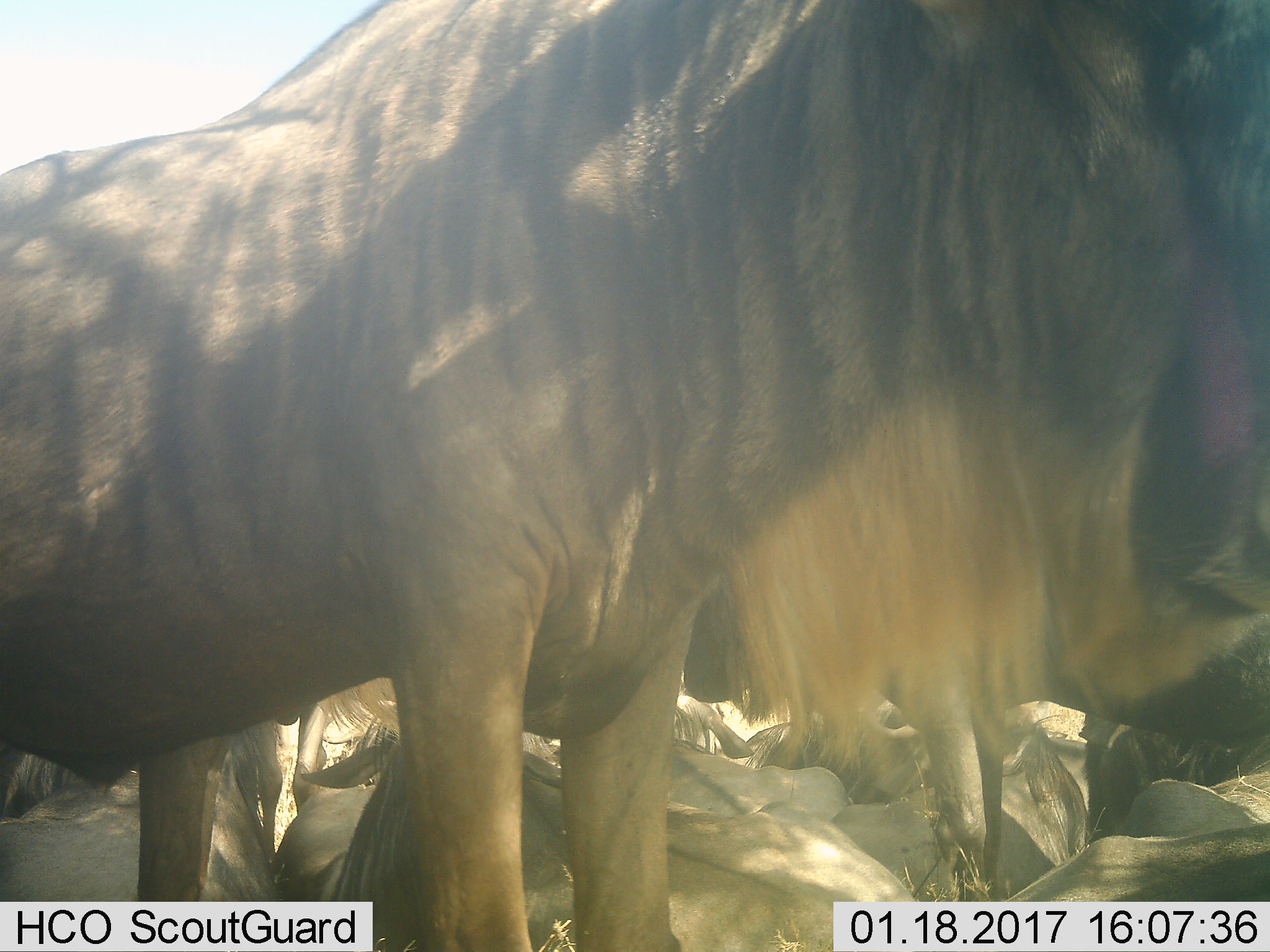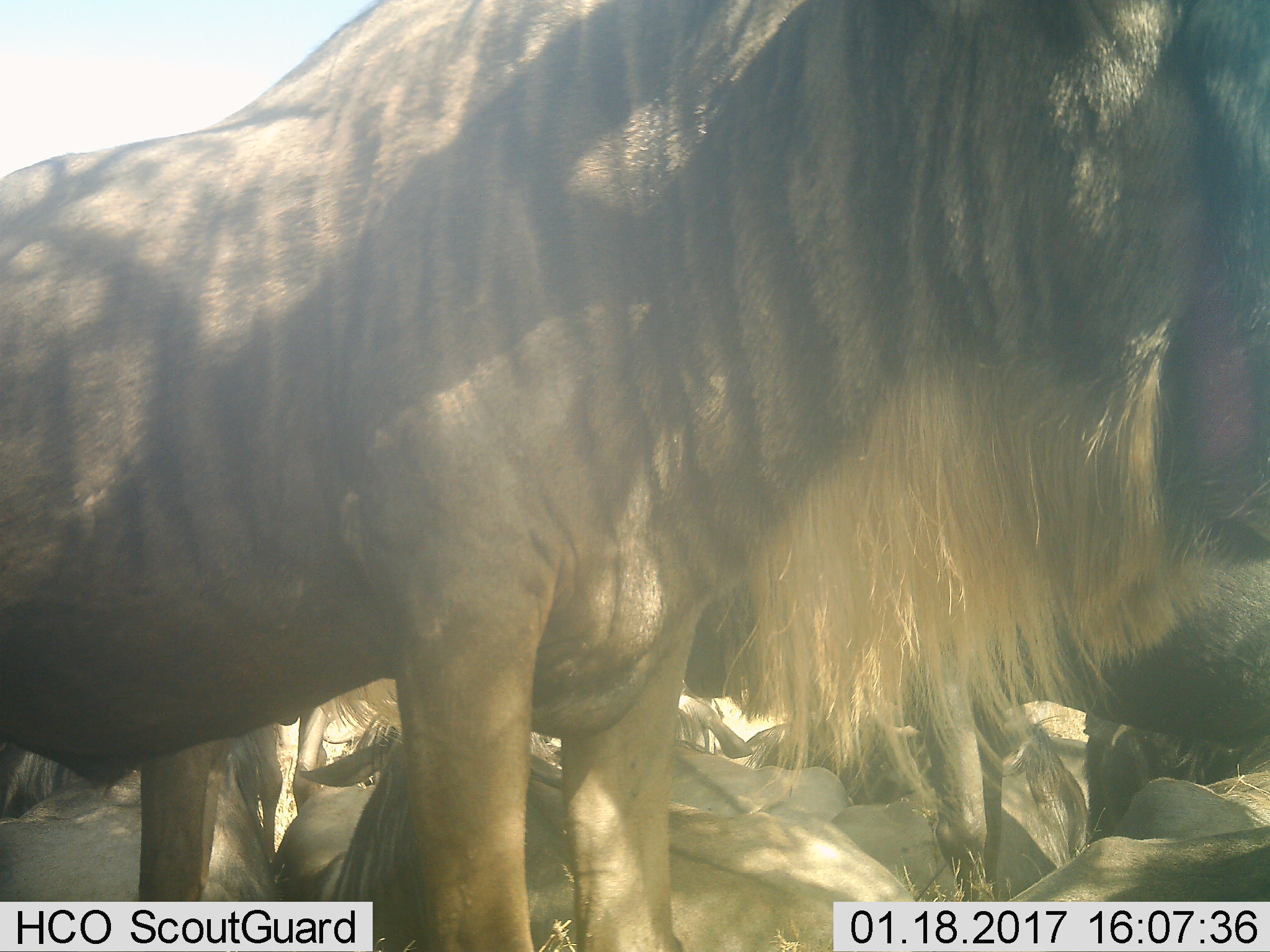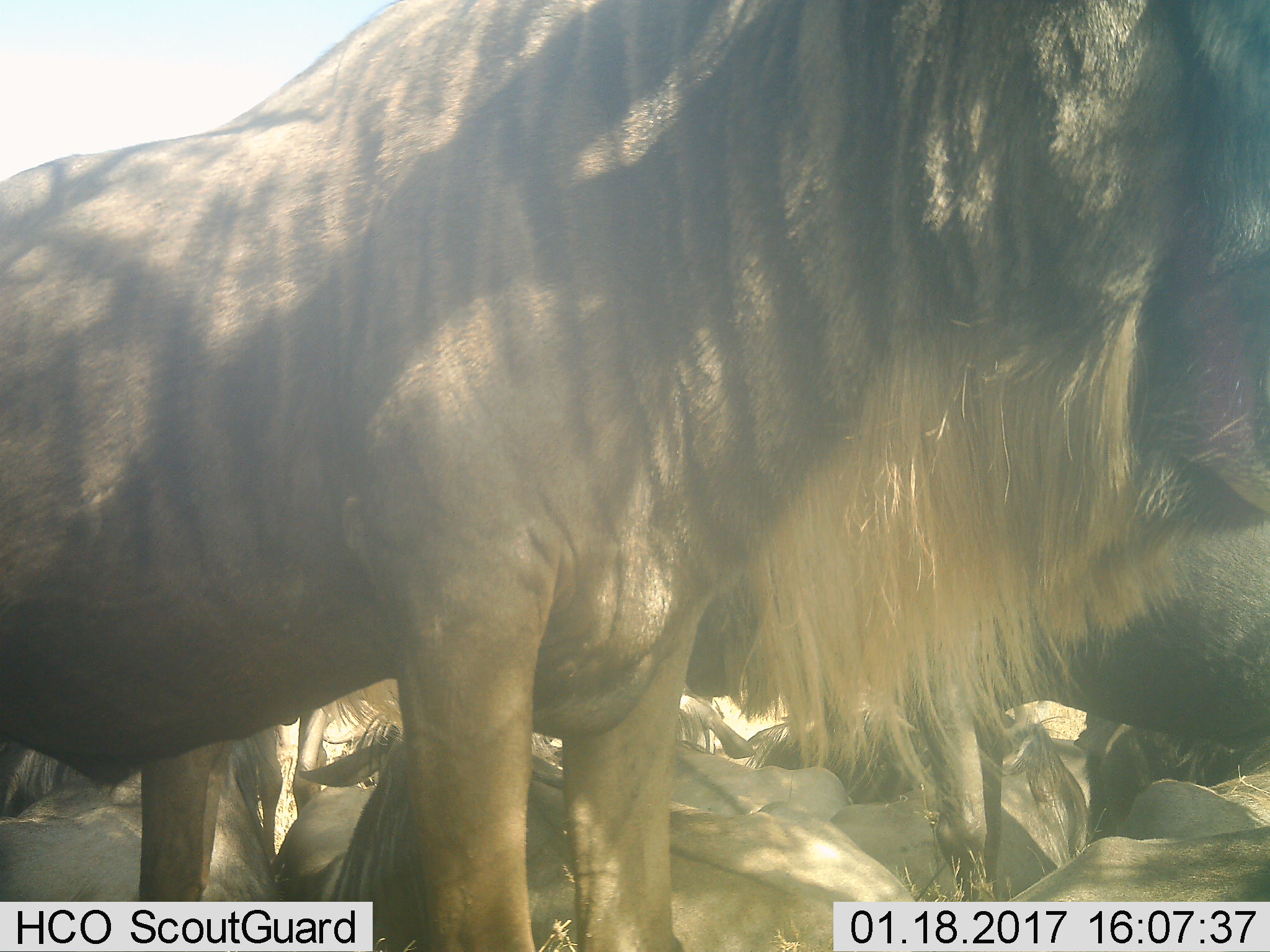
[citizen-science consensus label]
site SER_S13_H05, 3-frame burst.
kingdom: Animalia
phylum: Chordata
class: Mammalia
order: Artiodactyla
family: Bovidae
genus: Connochaetes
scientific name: Connochaetes taurinus taurinus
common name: blue wildebeest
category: wildebeestblue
Wildebeestblue (blue wildebeest) (Connochaetes taurinus taurinus), count 7. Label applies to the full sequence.